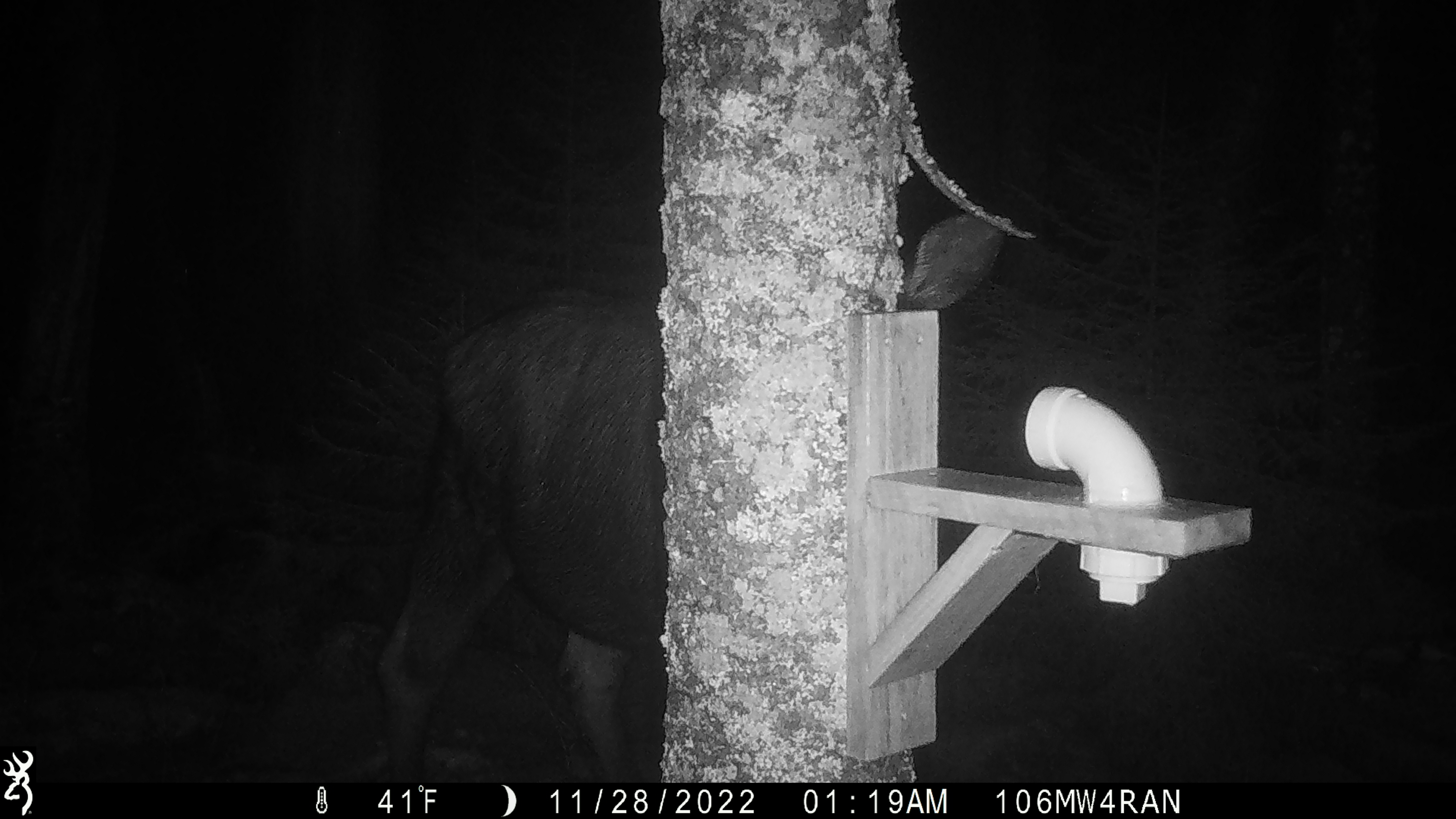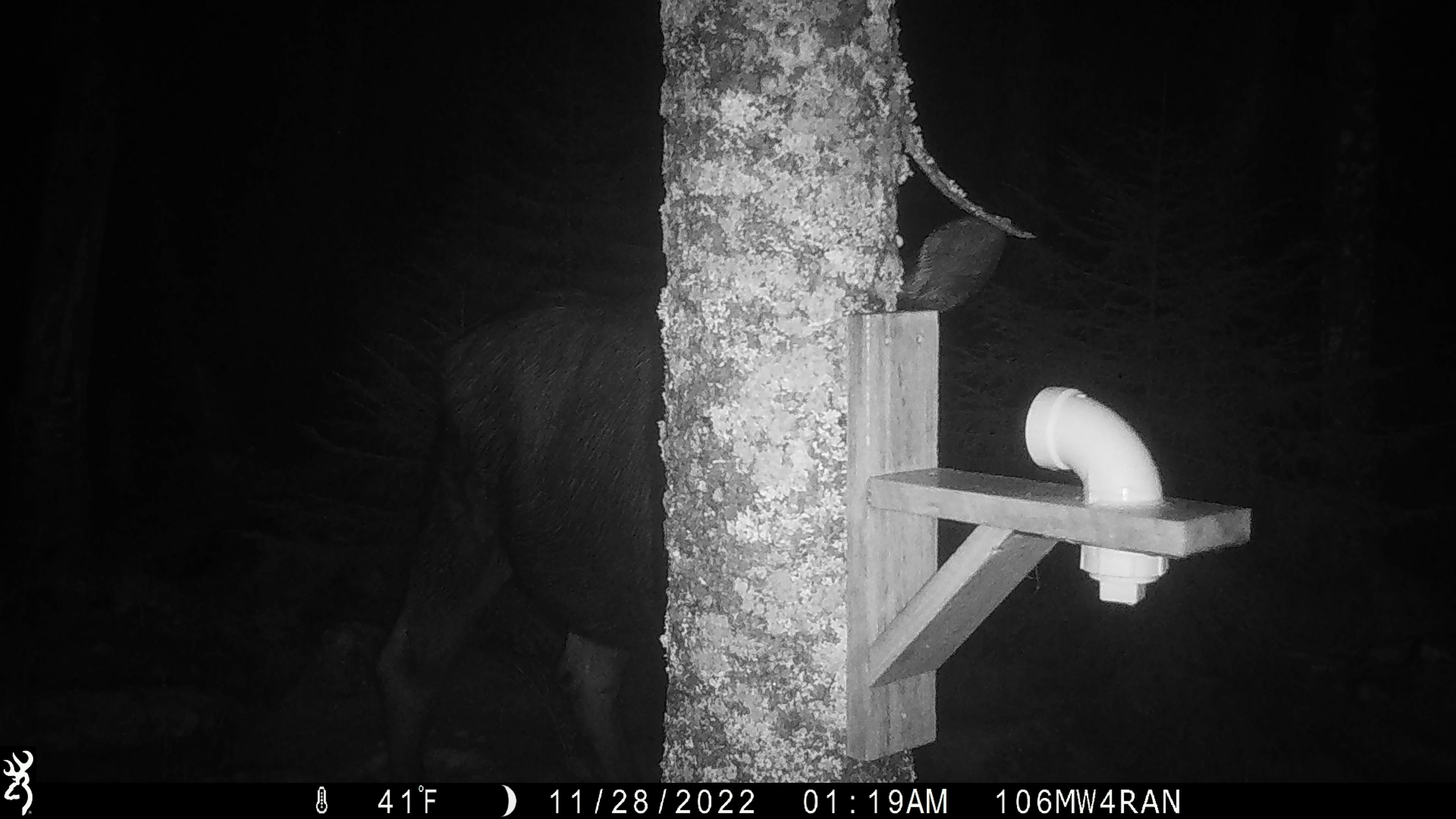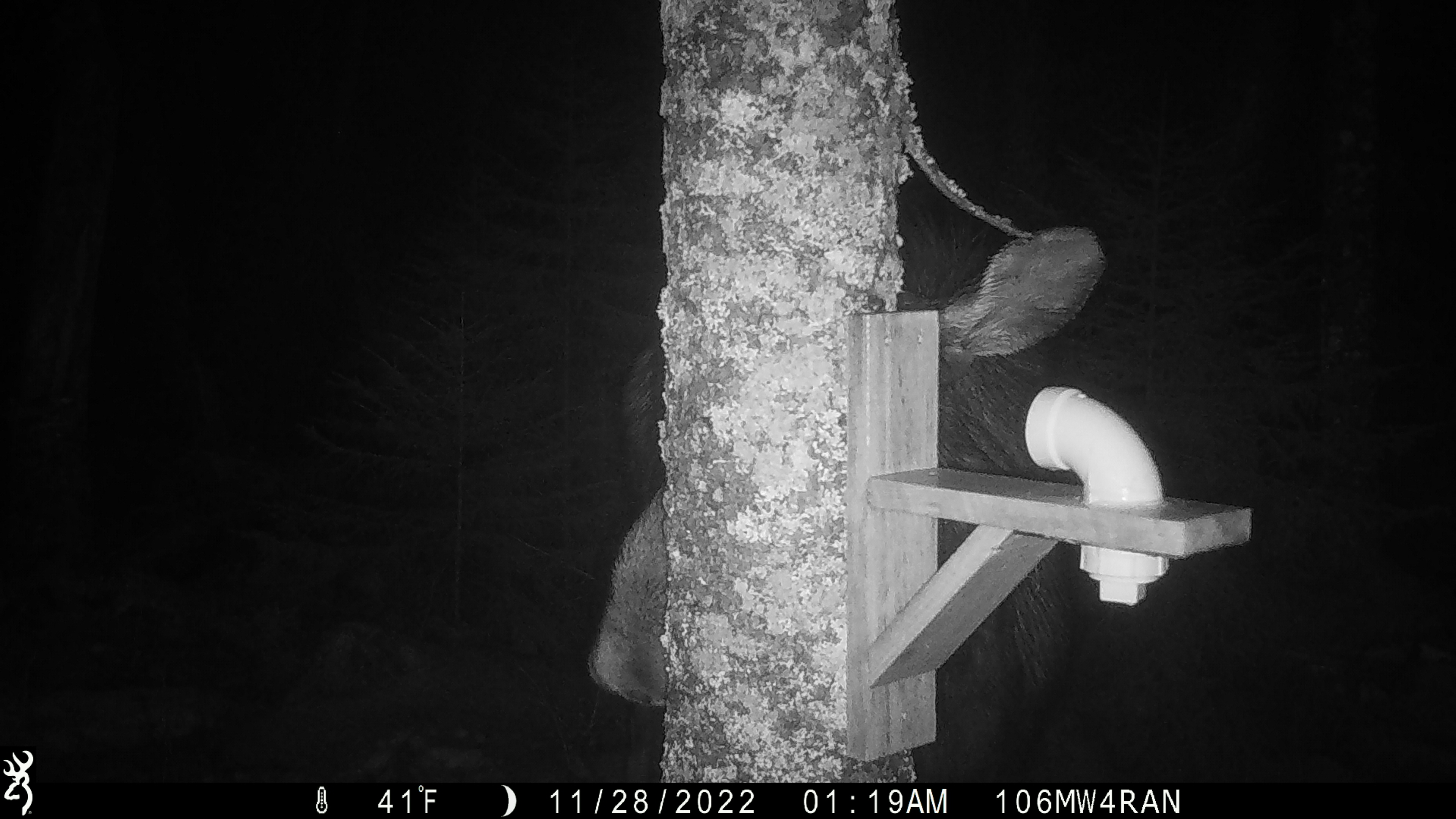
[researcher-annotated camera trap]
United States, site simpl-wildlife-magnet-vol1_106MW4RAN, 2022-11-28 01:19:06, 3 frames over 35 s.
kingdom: Animalia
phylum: Chordata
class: Mammalia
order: Artiodactyla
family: Cervidae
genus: Alces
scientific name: Alces alces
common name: moose